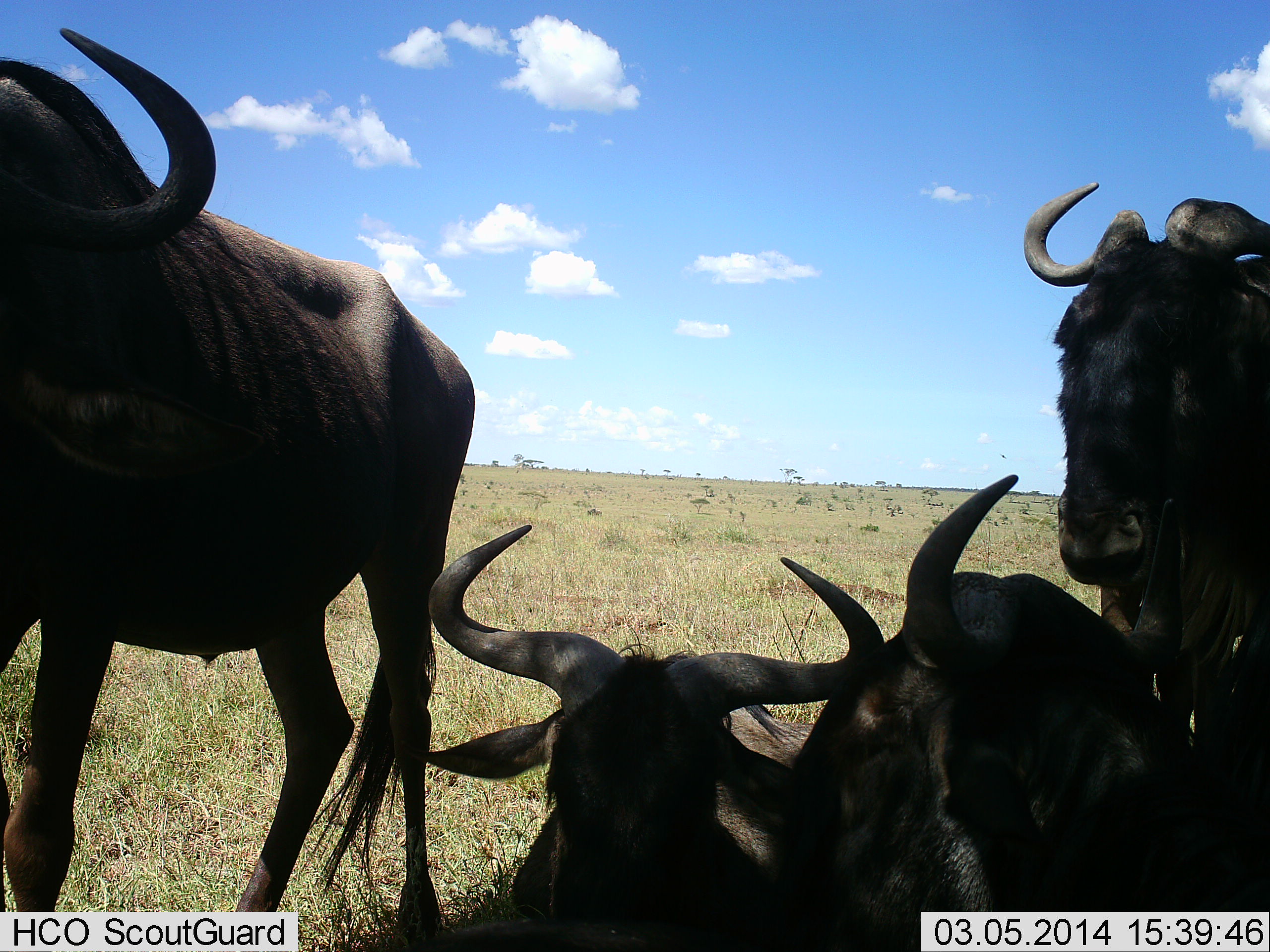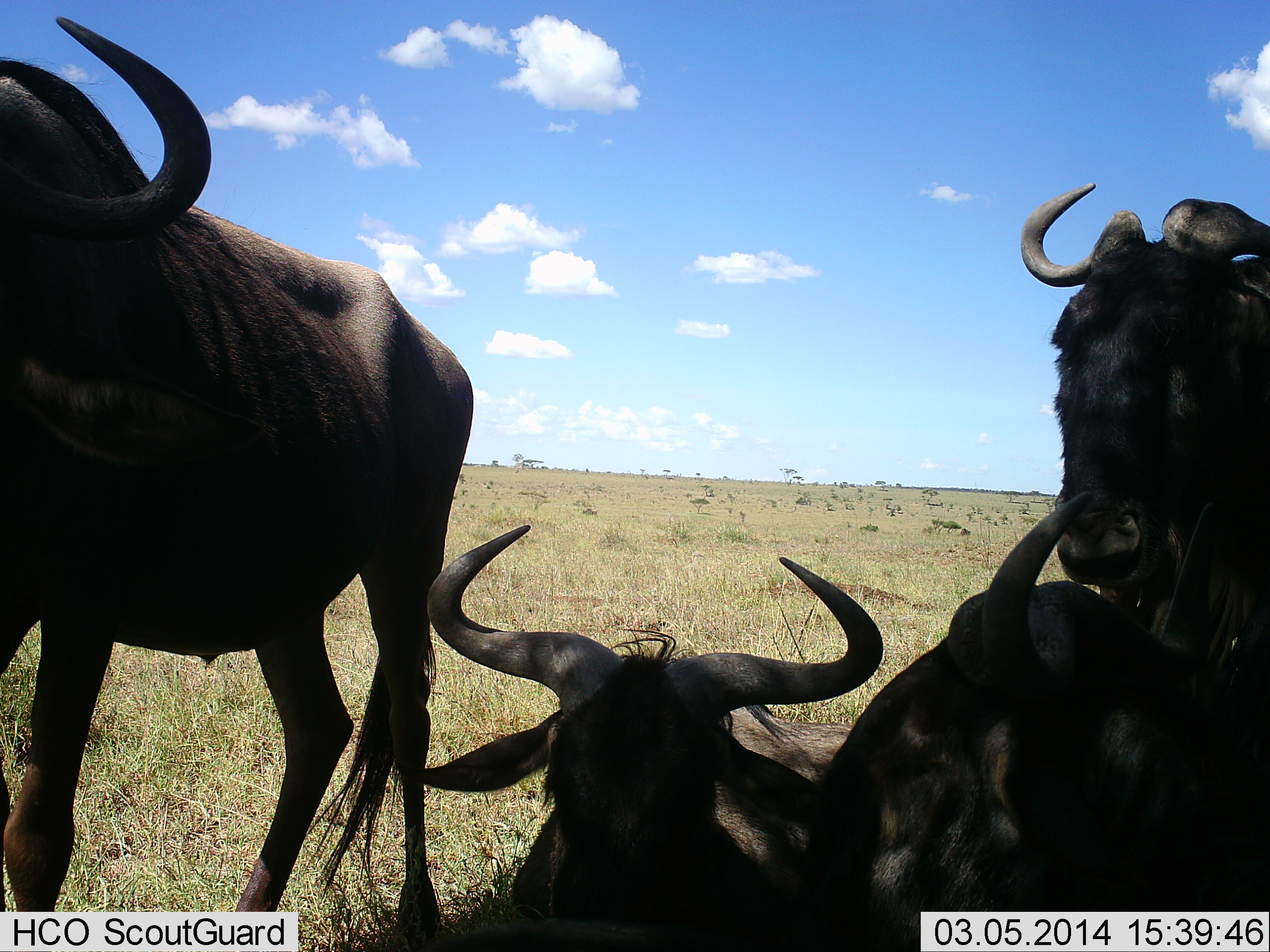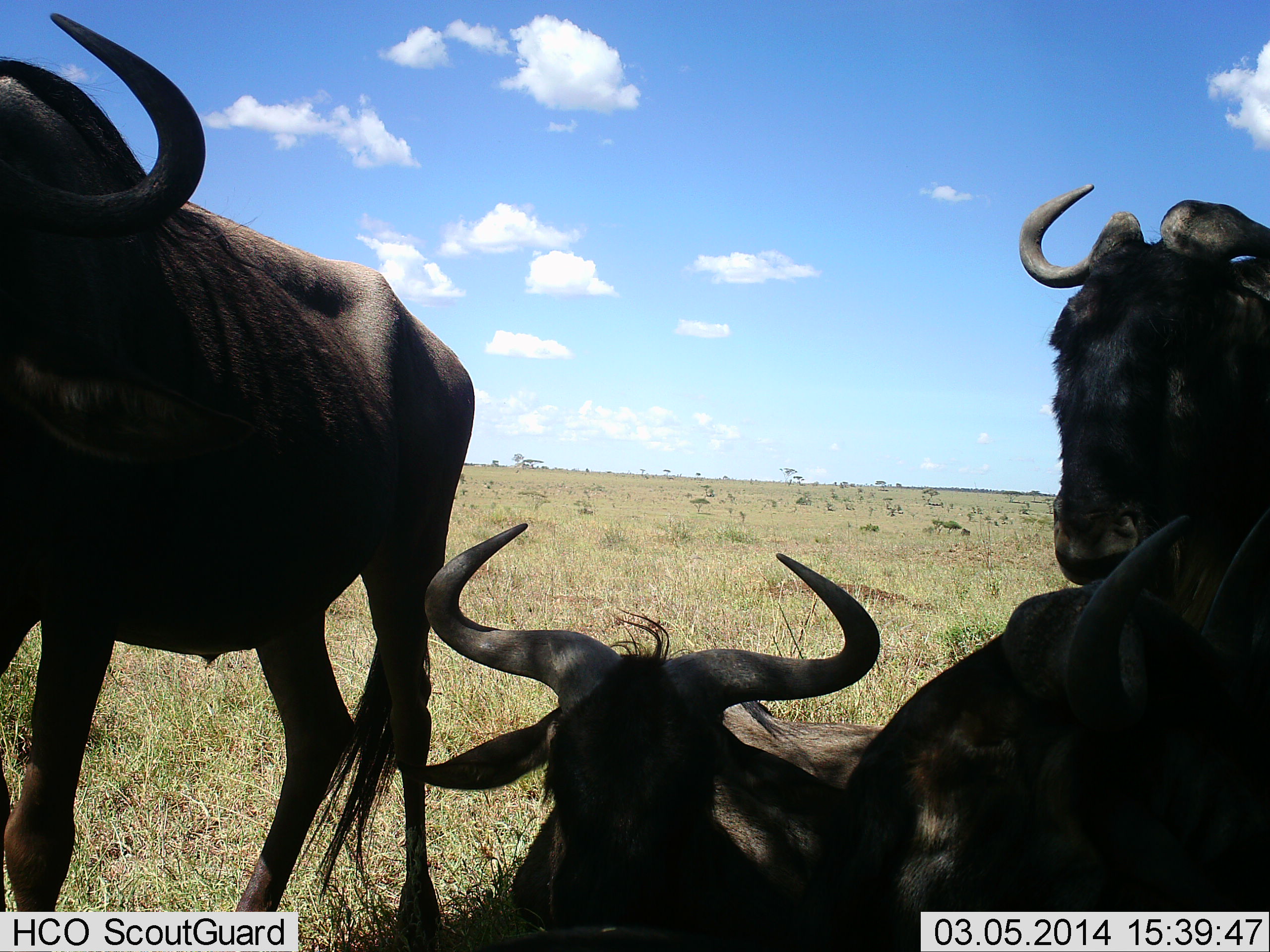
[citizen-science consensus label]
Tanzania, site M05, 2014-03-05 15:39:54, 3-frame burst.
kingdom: Animalia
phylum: Chordata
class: Mammalia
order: Artiodactyla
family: Bovidae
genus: Connochaetes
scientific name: Connochaetes taurinus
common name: blue wildebeest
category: wildebeest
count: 4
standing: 70%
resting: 100%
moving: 10%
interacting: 0%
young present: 0%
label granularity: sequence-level